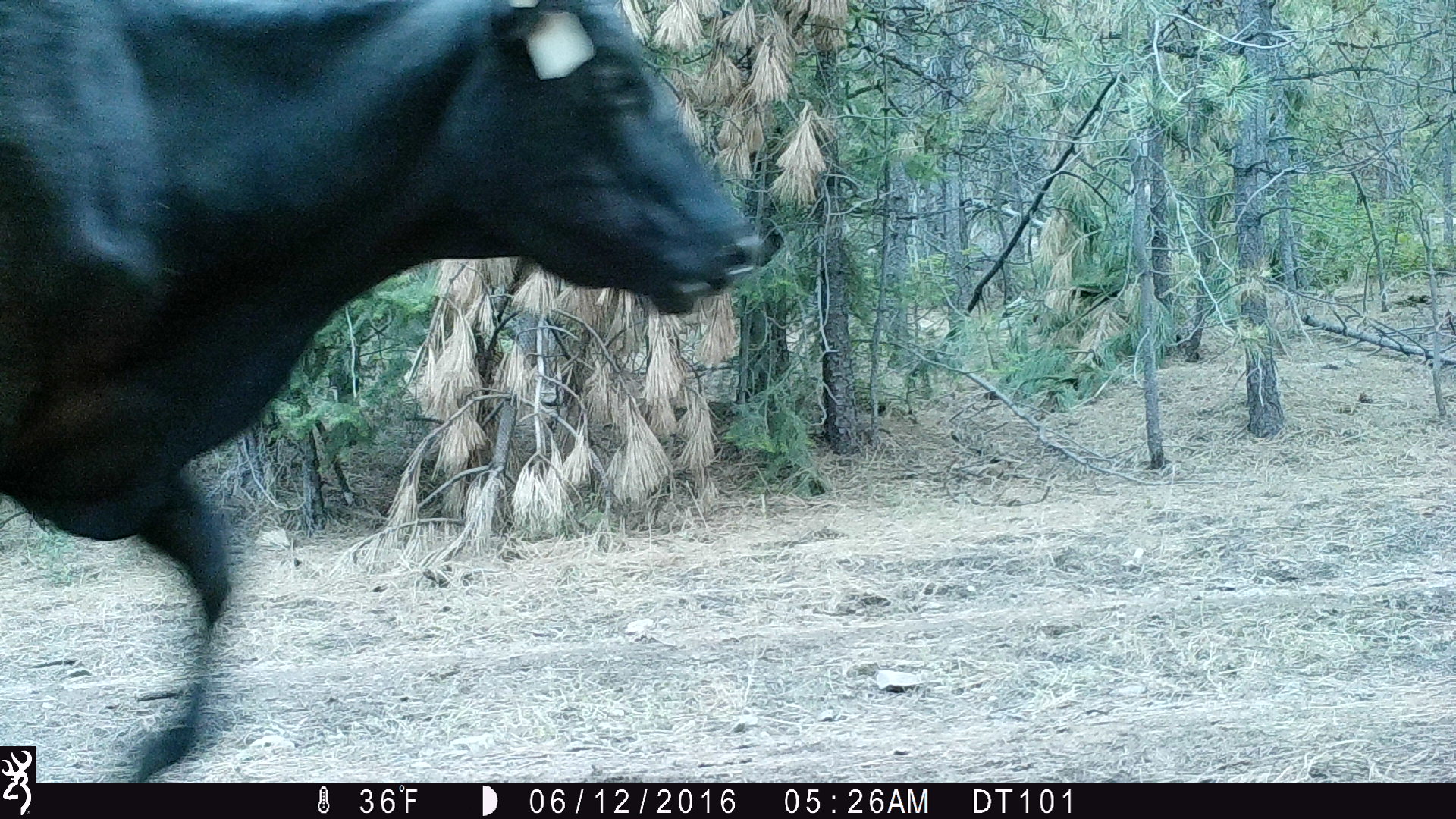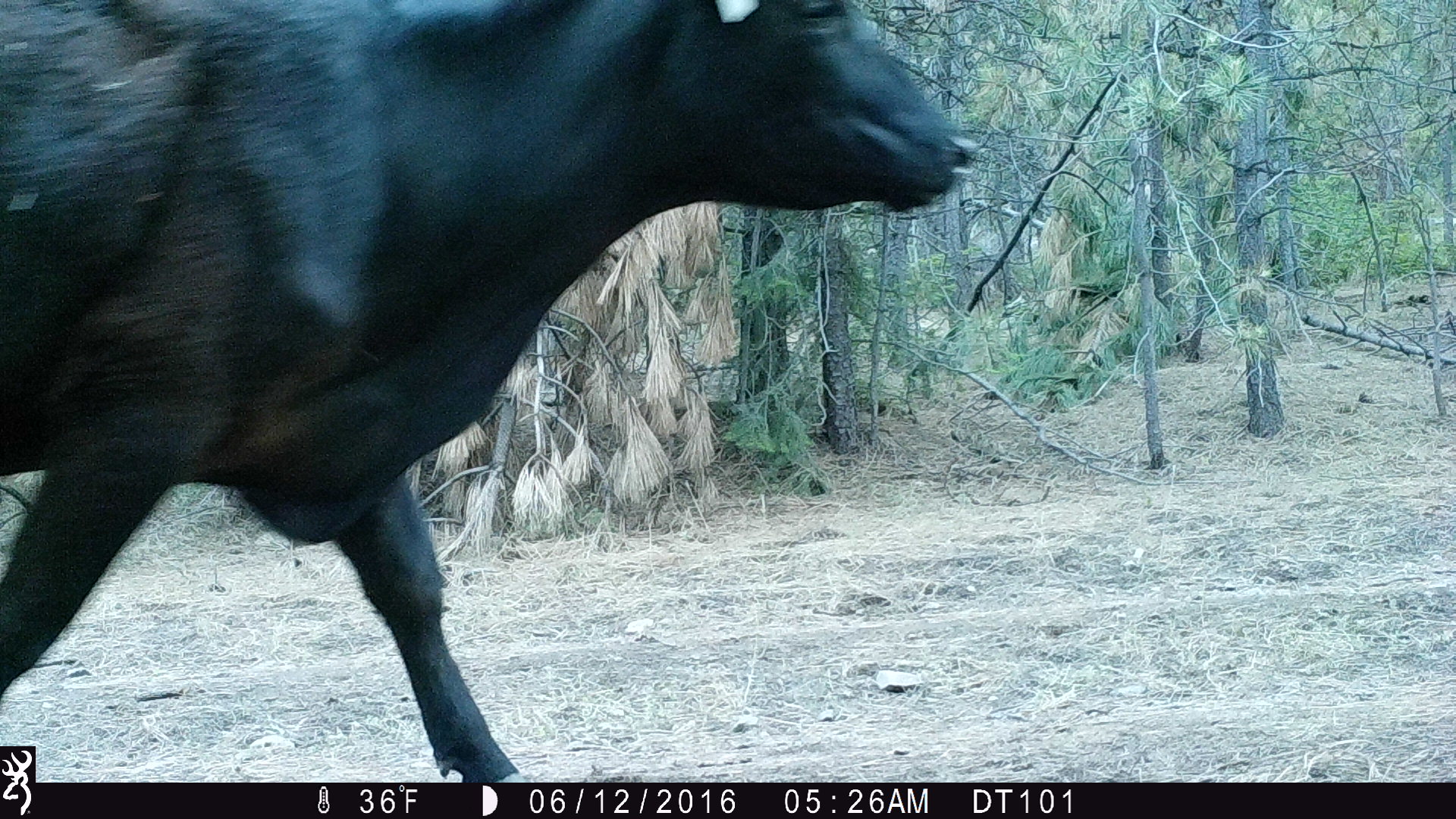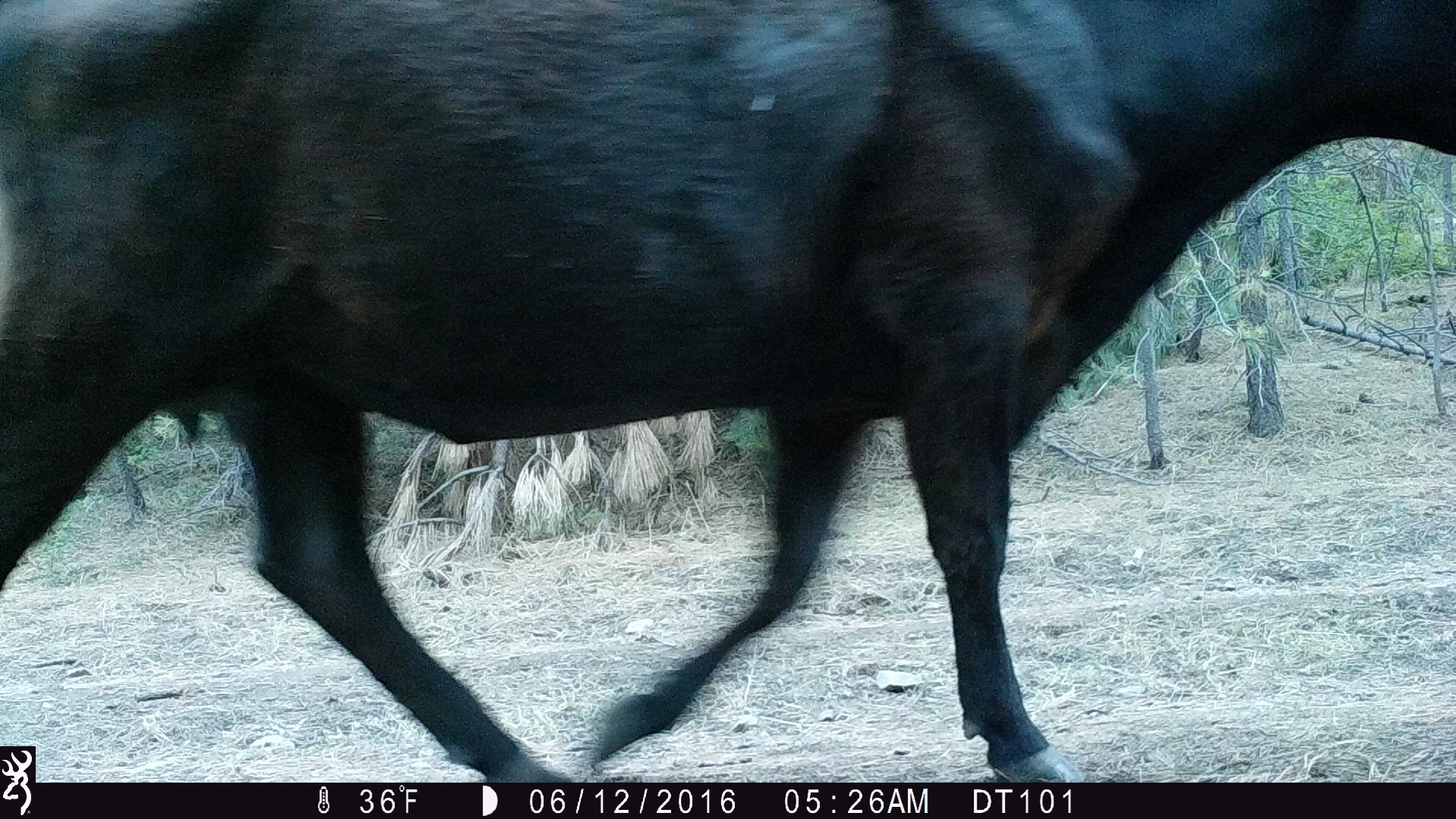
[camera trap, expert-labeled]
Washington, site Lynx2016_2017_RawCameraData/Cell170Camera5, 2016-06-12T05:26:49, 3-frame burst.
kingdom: Animalia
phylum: Chordata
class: Mammalia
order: Artiodactyla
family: Bovidae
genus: Bos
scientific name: Bos taurus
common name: domestic cattle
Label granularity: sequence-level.